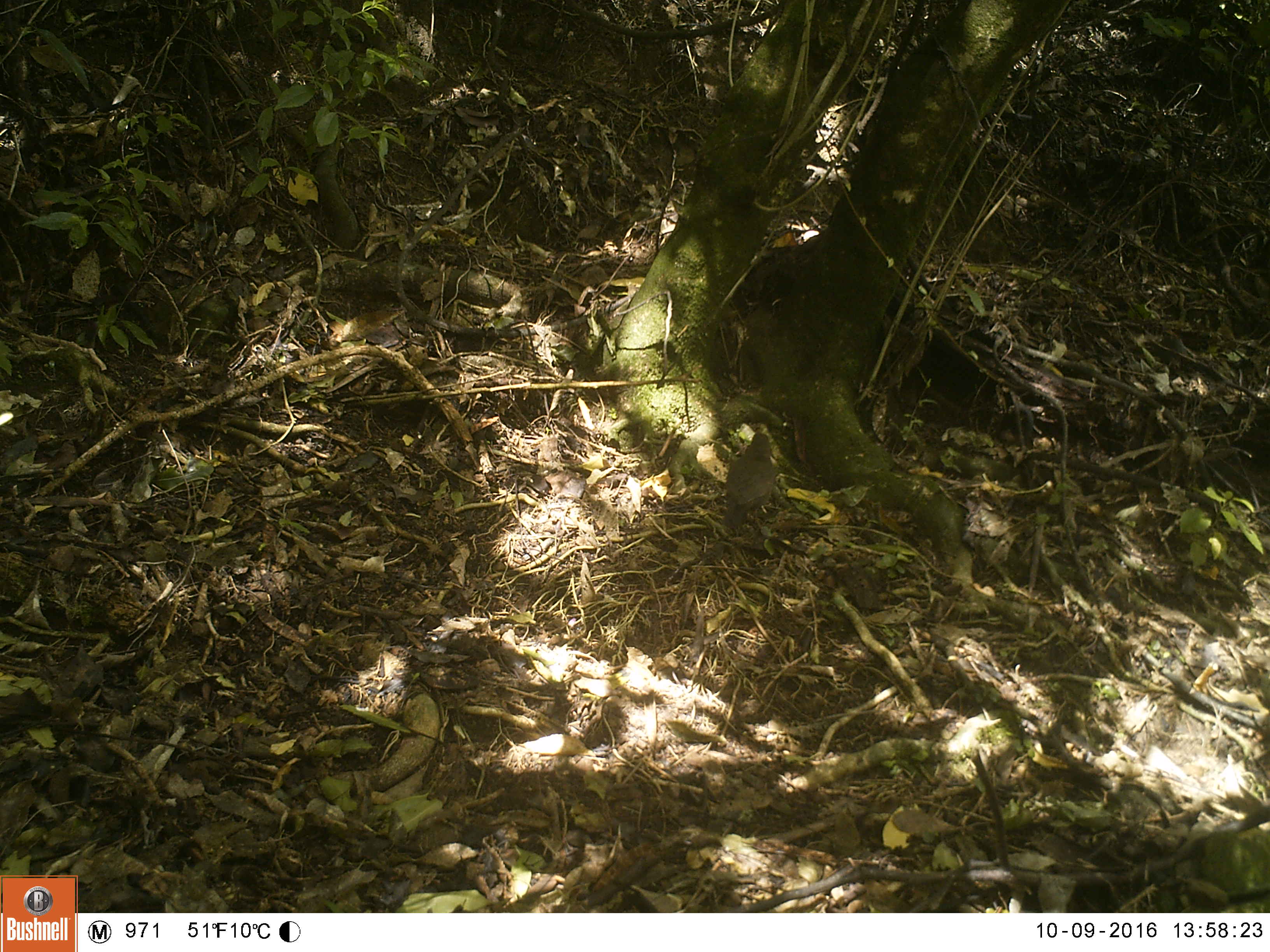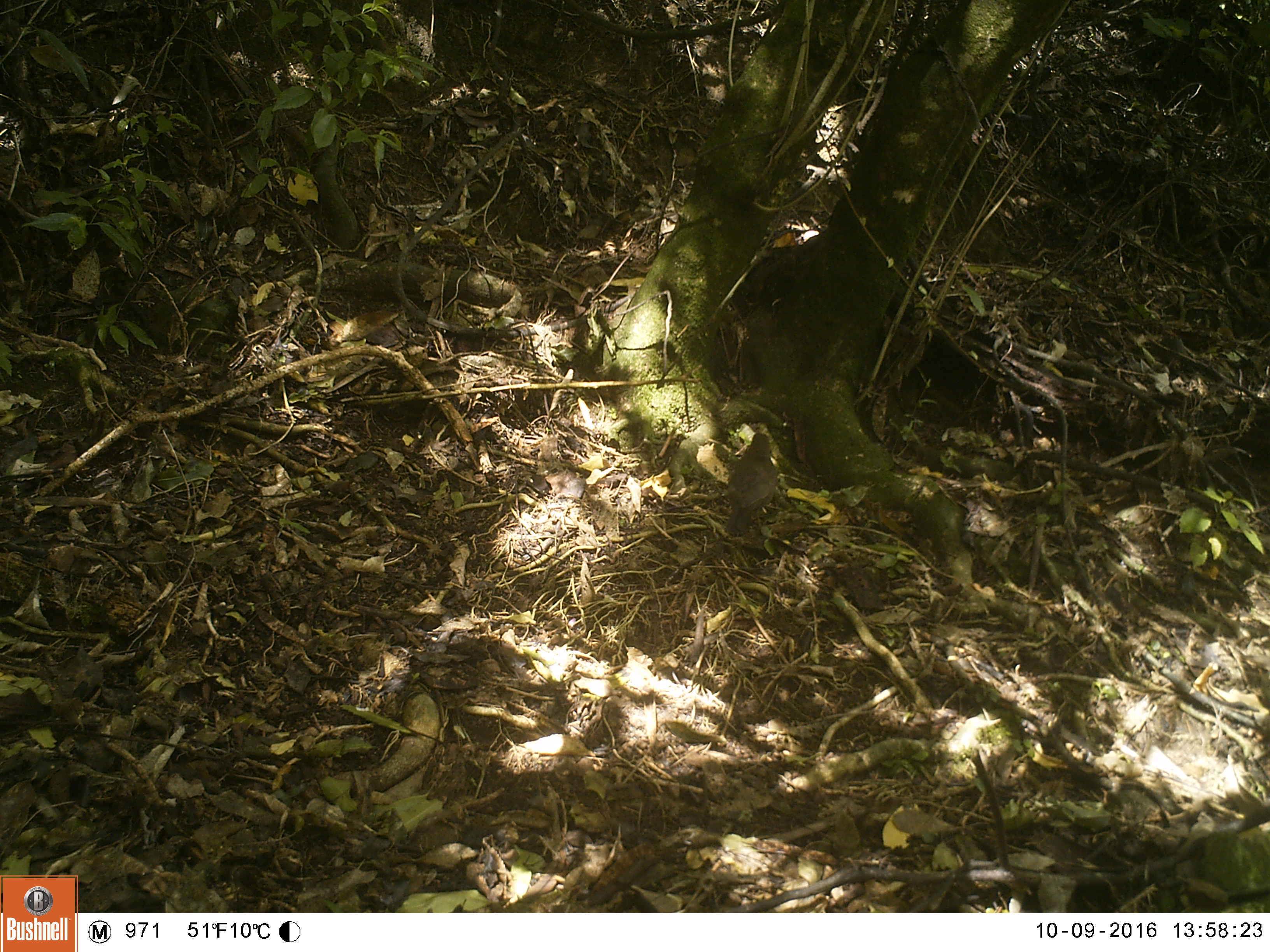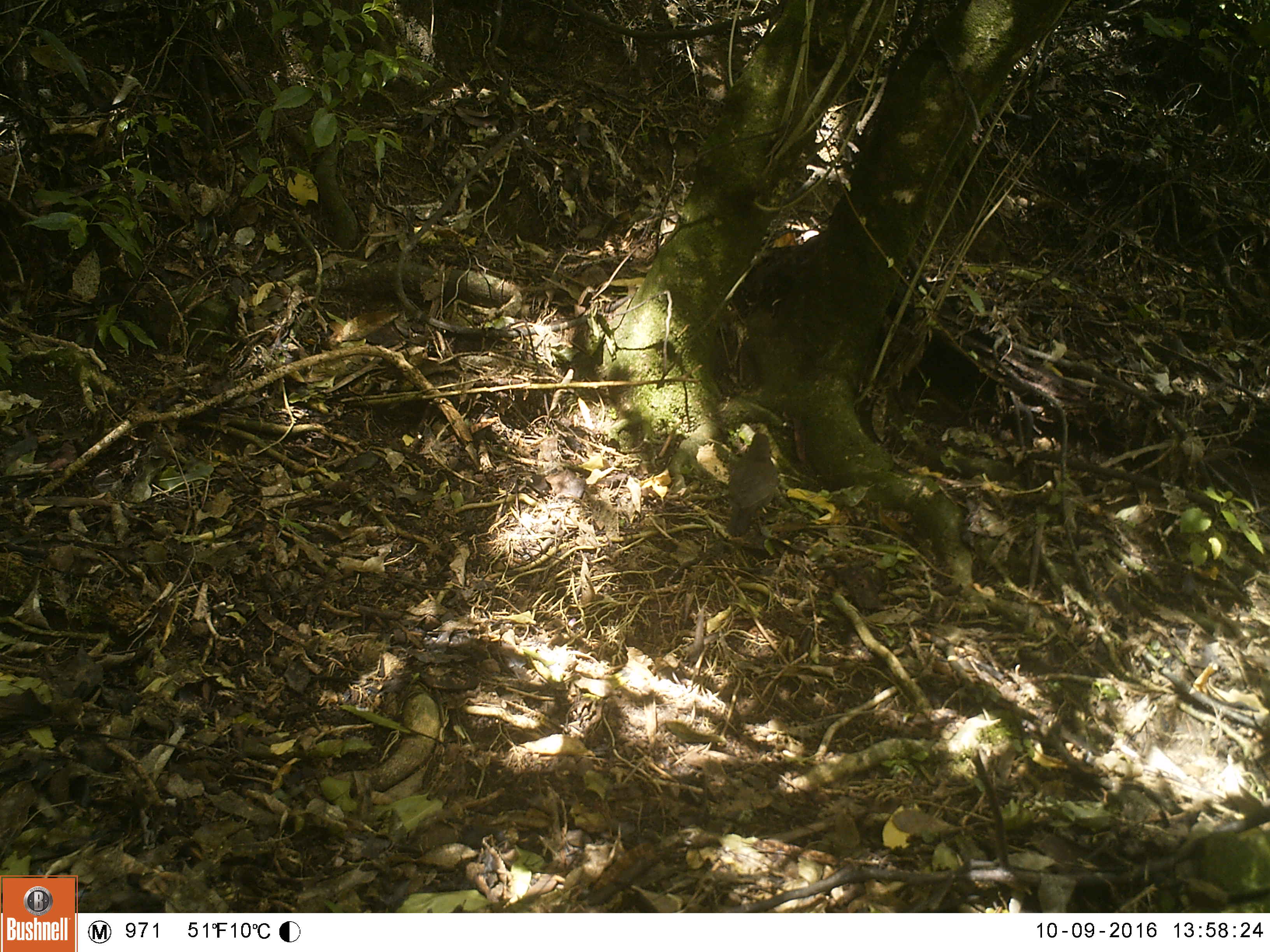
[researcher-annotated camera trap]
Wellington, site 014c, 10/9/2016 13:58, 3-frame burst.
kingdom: Animalia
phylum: Chordata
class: Aves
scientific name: Aves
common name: bird